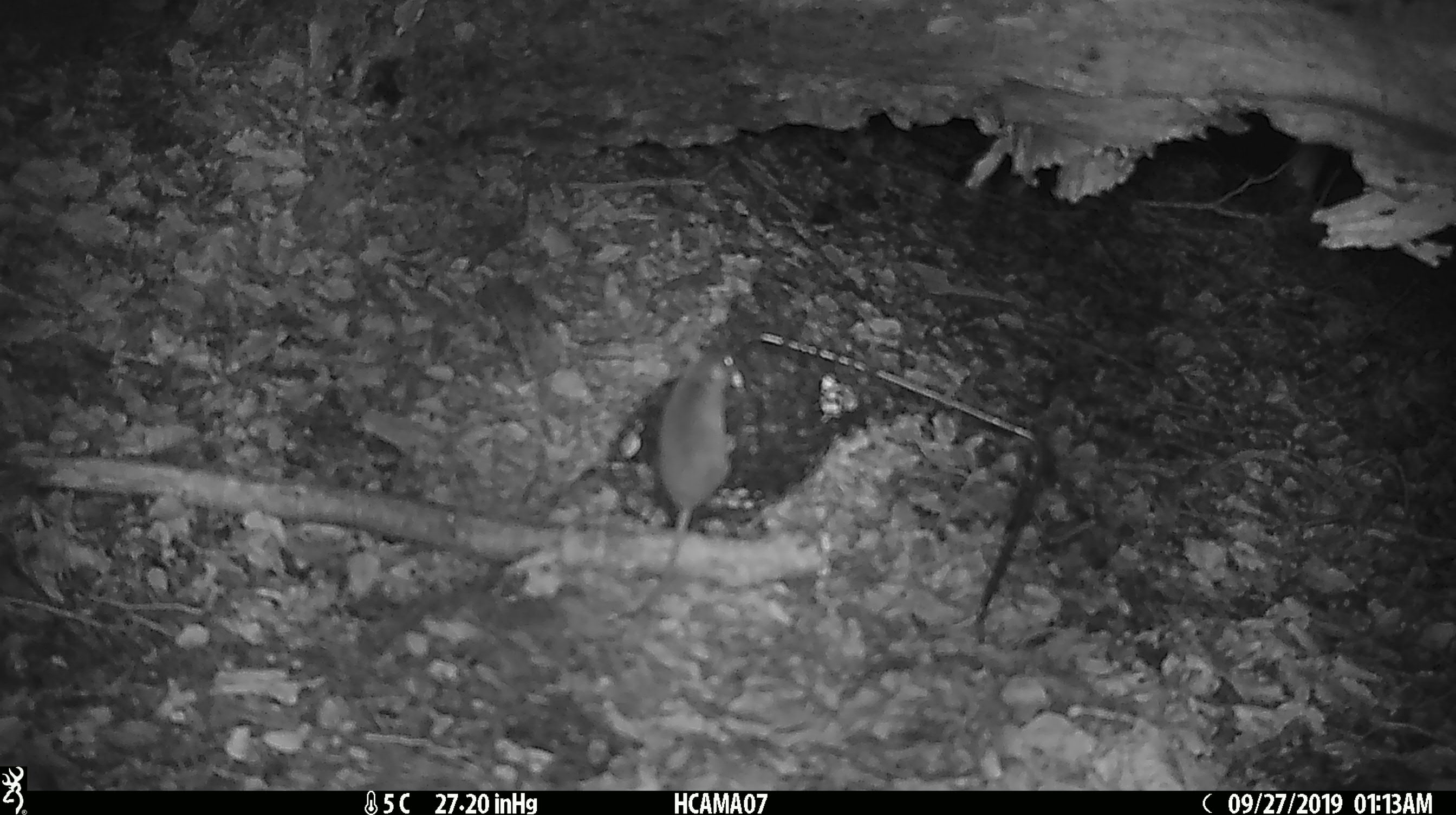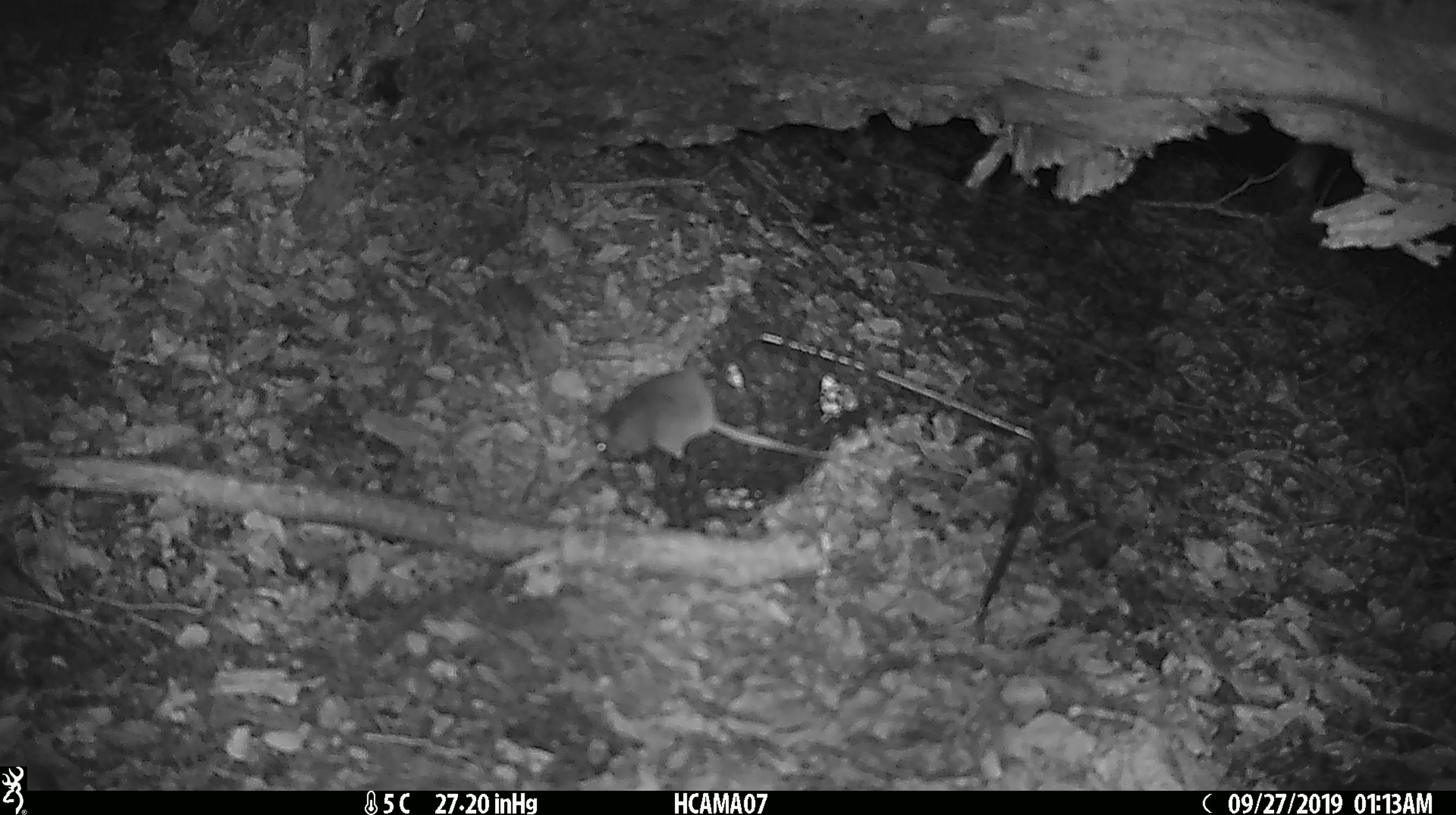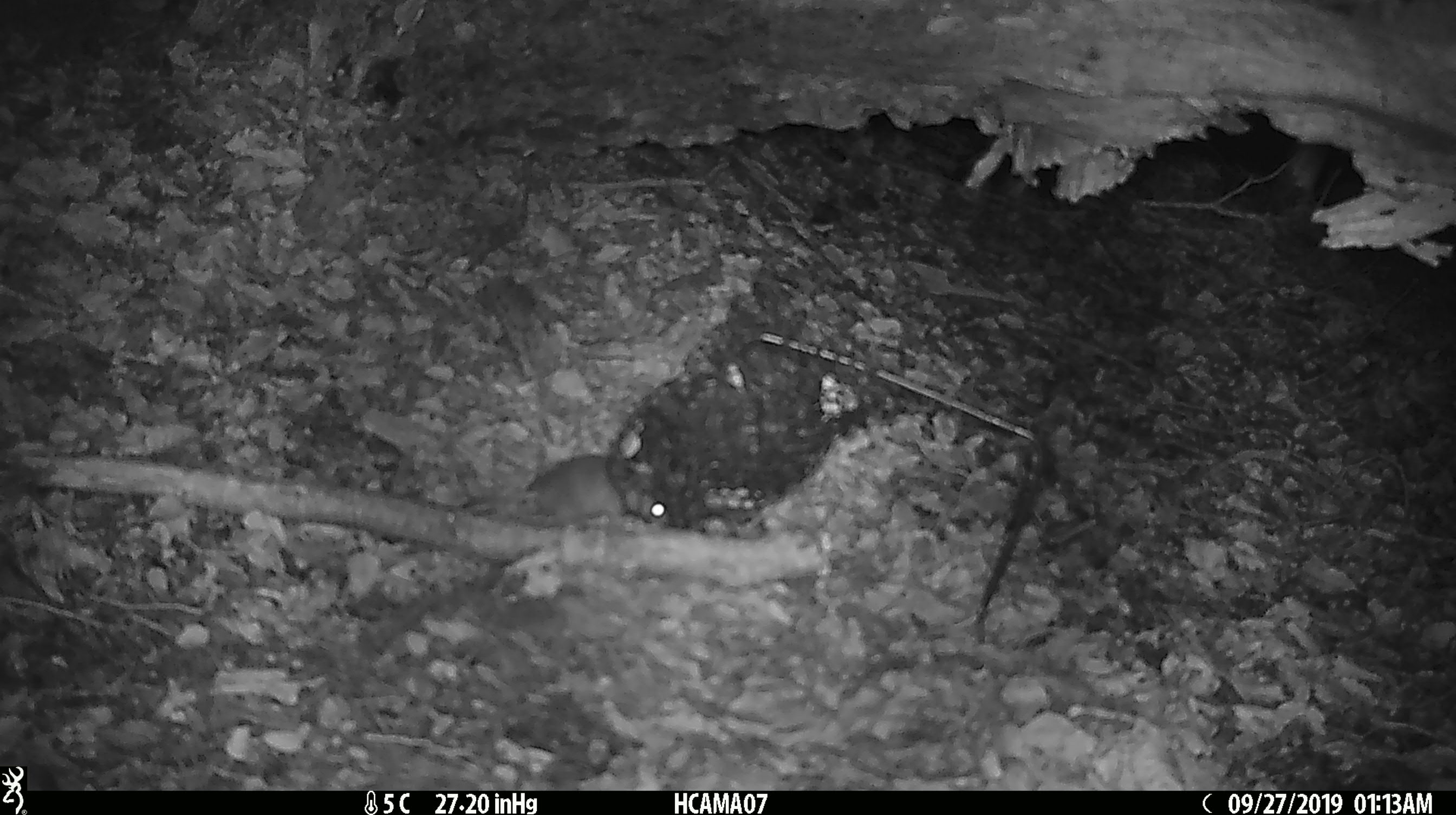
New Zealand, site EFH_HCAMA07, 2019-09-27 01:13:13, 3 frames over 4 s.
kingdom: Animalia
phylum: Chordata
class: Mammalia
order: Rodentia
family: Muridae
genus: Mus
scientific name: Mus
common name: mouse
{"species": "mouse (Mus)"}